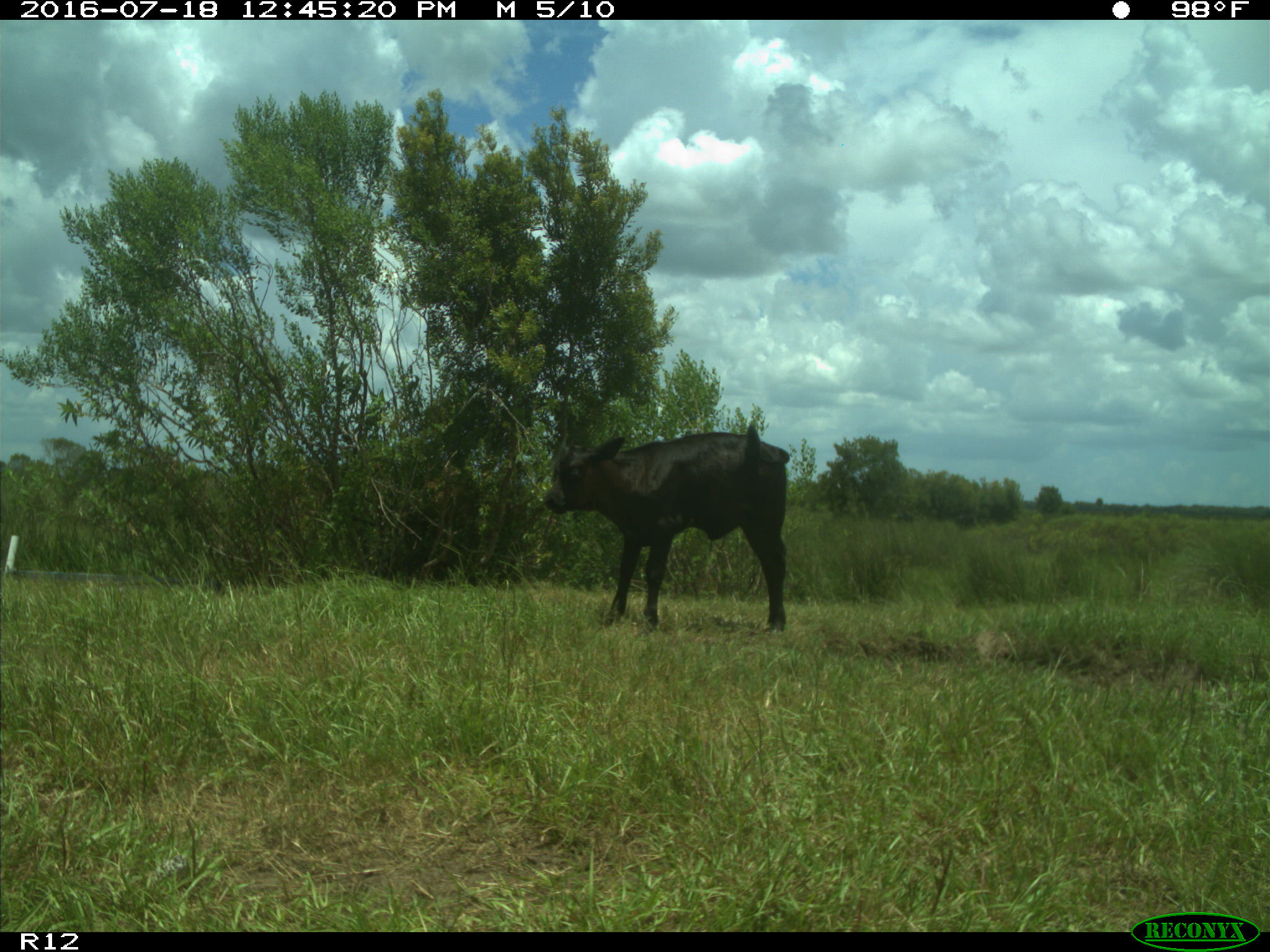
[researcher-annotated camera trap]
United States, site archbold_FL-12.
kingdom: Animalia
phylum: Chordata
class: Mammalia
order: Artiodactyla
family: Bovidae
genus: Bos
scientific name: Bos taurus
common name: domestic cow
Bos taurus (domestic cow).